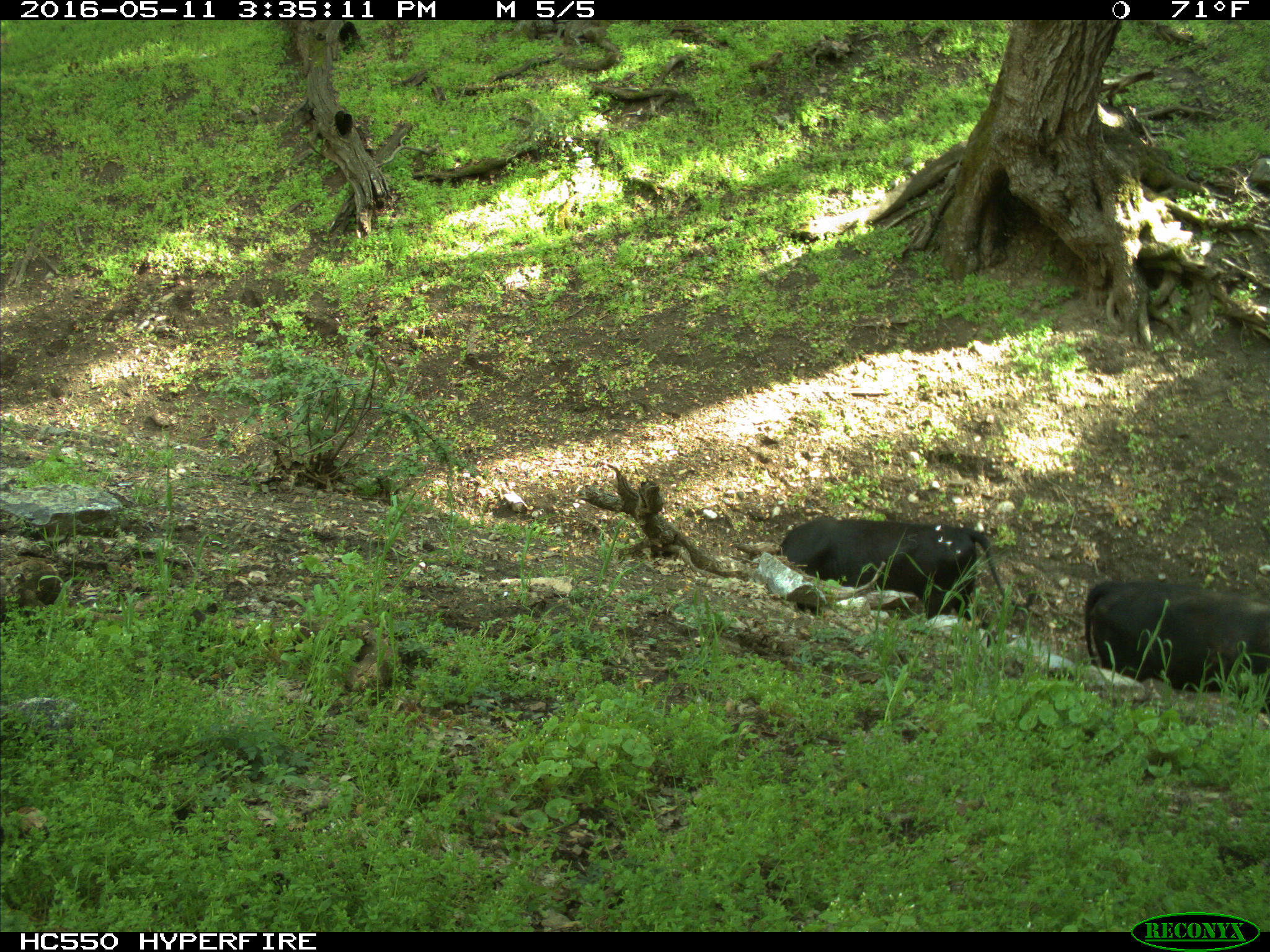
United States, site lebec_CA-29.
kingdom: Animalia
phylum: Chordata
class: Mammalia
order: Artiodactyla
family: Bovidae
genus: Bos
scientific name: Bos taurus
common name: domestic cow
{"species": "Bos taurus (domestic cow)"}